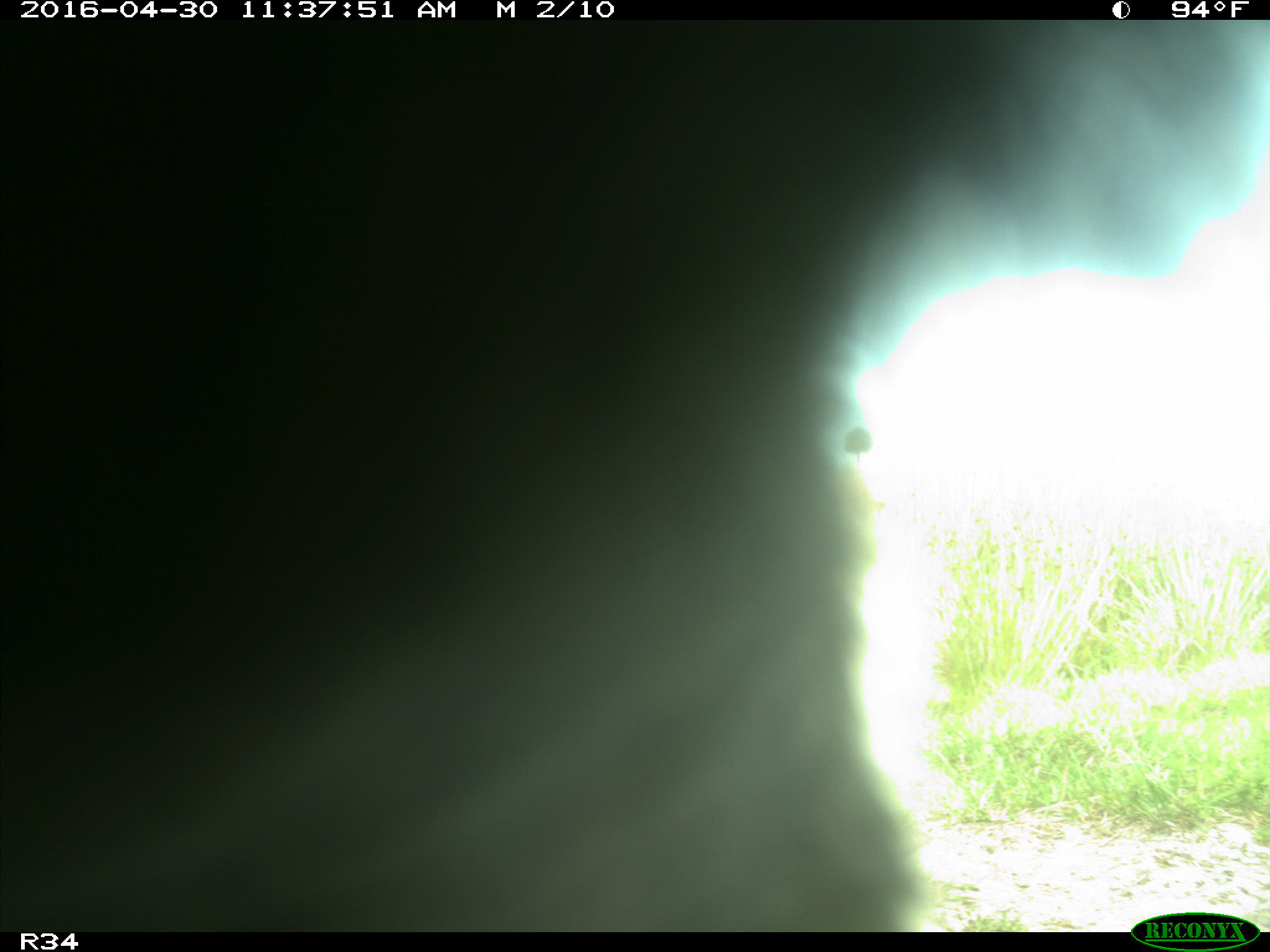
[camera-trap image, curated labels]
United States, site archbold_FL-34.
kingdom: Animalia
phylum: Chordata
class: Mammalia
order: Artiodactyla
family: Bovidae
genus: Bos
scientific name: Bos taurus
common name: domestic cow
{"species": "Bos taurus (domestic cow)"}